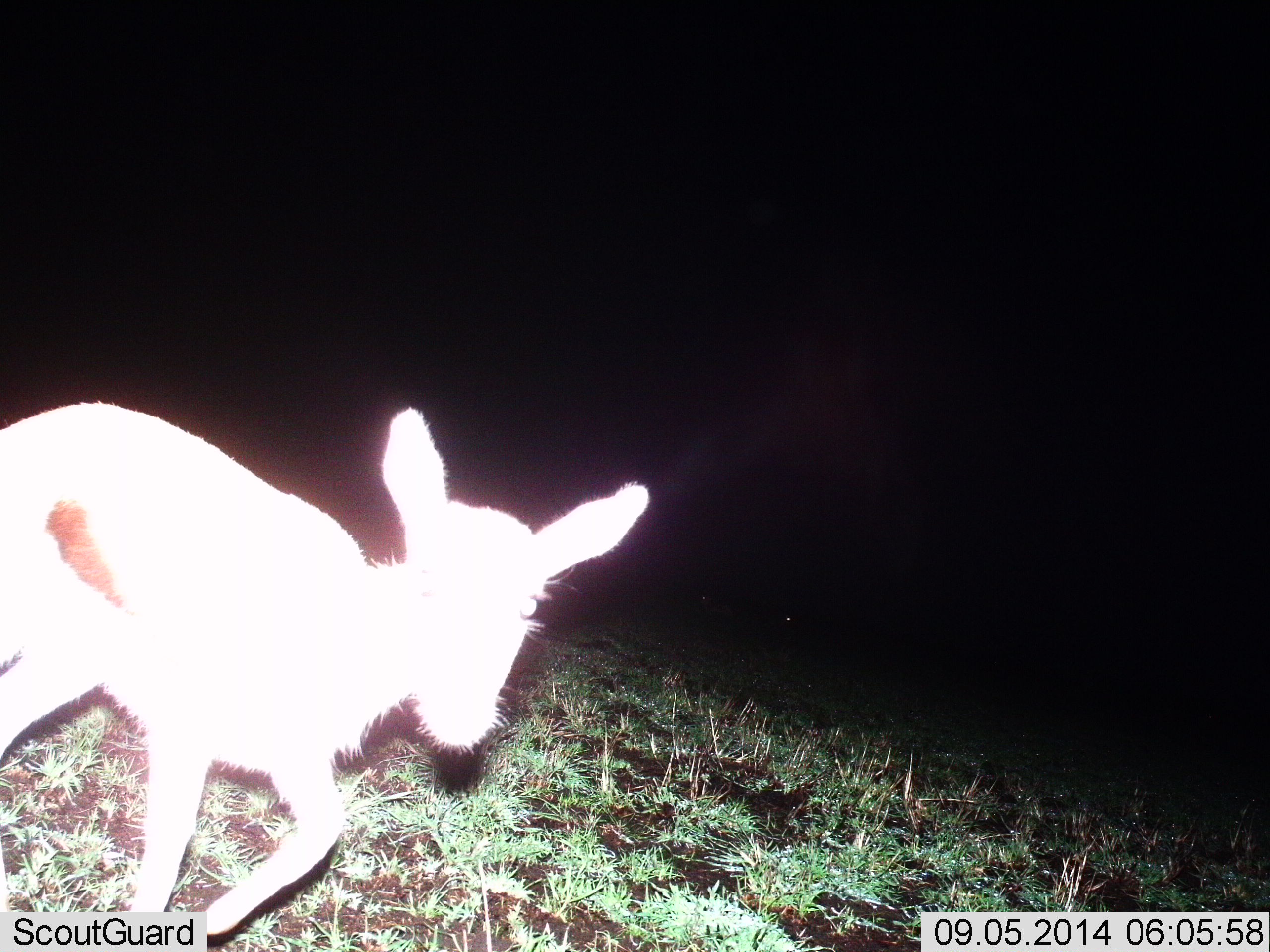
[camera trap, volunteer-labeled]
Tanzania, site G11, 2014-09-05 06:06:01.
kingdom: Animalia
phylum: Chordata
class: Mammalia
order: Artiodactyla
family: Bovidae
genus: Eudorcas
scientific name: Eudorcas thomsonii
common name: thomson's gazelle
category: gazellethomsons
Gazellethomsons (thomson's gazelle) (Eudorcas thomsonii), count 1. Behavior (volunteer vote fractions): standing 30%, resting 0%, moving 70%, interacting 10%. Young present (vote fraction): 40%. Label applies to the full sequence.